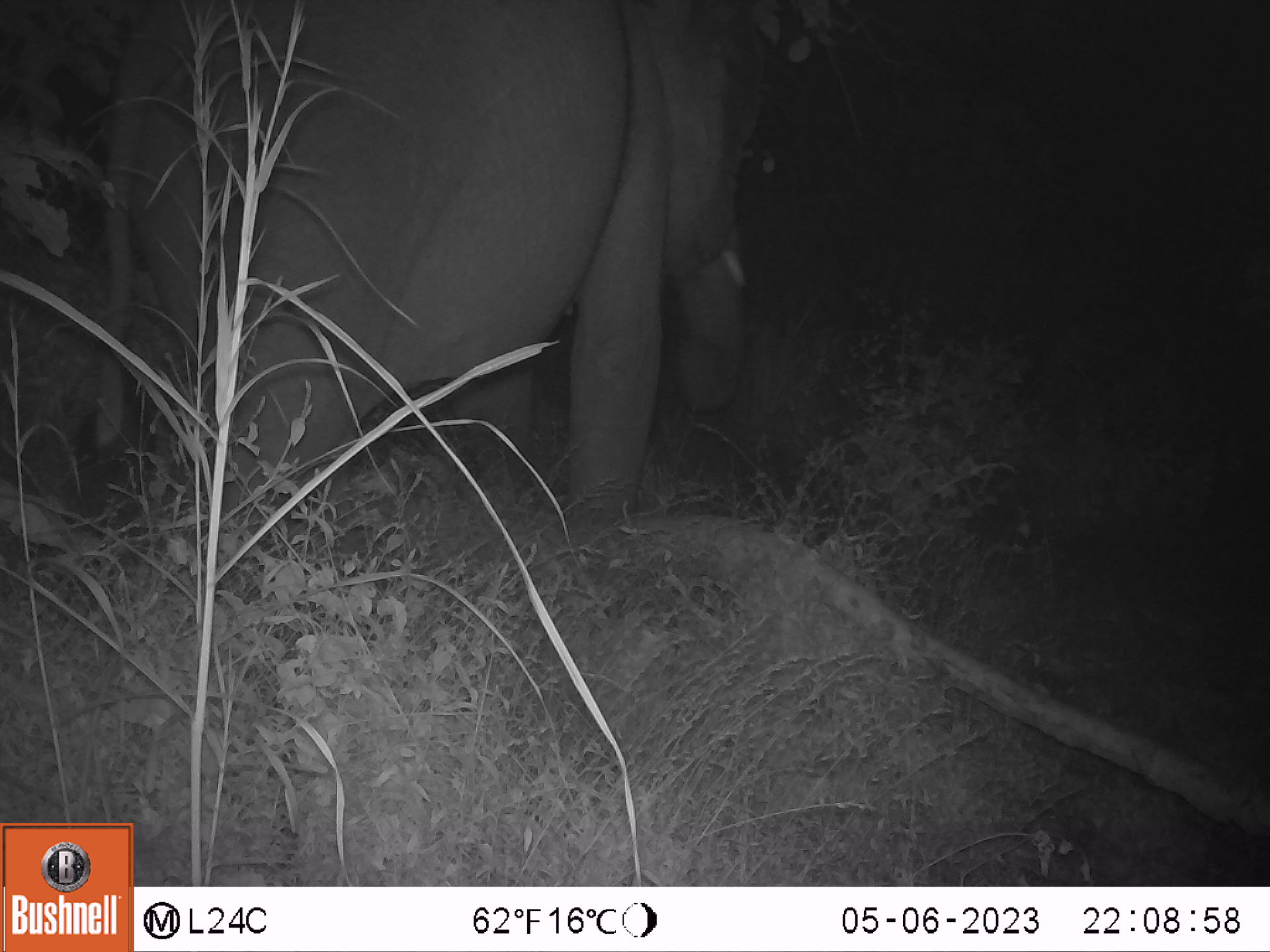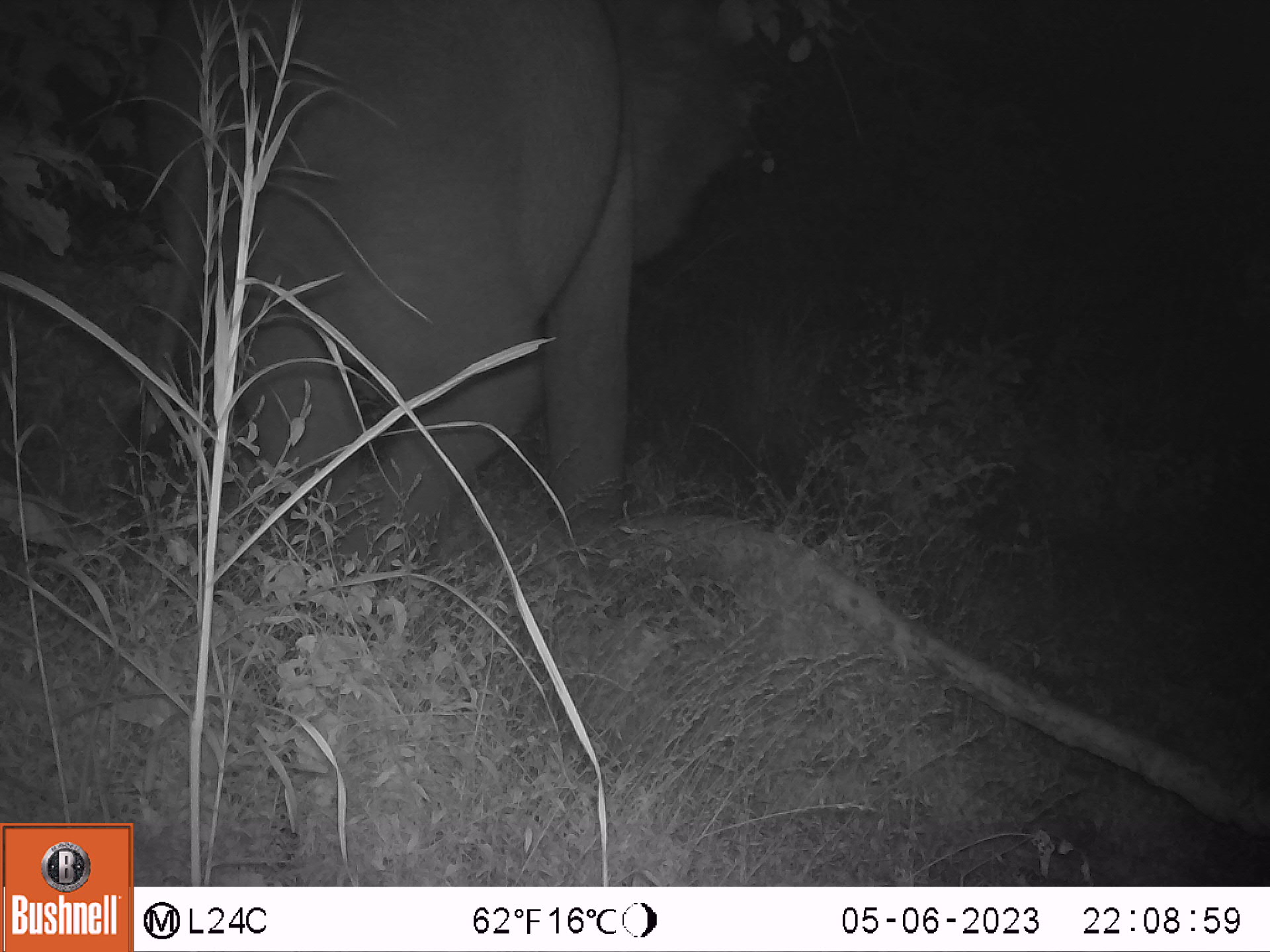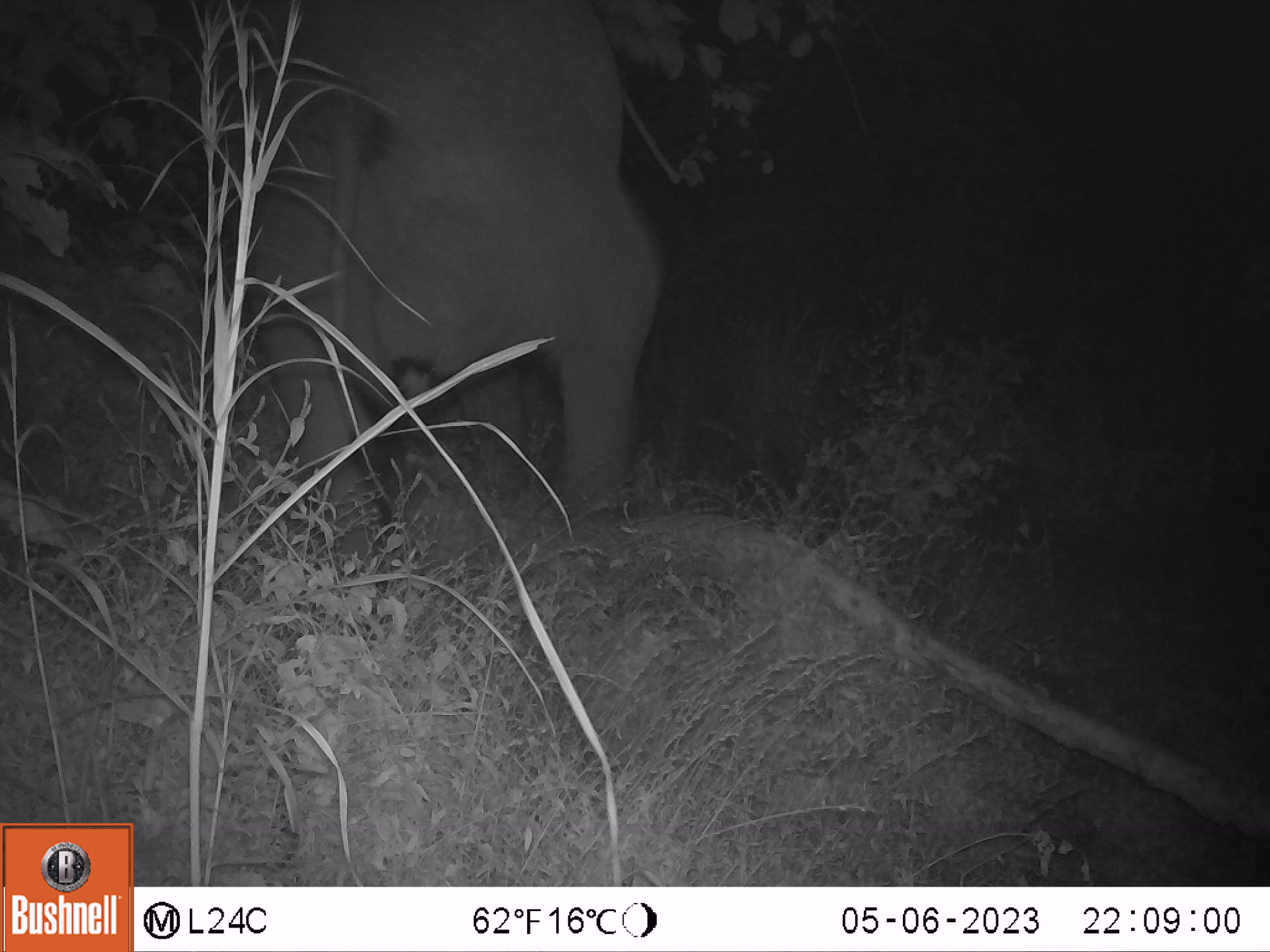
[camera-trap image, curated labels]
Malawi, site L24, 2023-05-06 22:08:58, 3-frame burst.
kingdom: Animalia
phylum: Chordata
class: Mammalia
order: Proboscidea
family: Elephantidae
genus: Loxodonta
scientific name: Loxodonta africana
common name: african savanna elephant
African savanna elephant (Loxodonta africana), count 1.